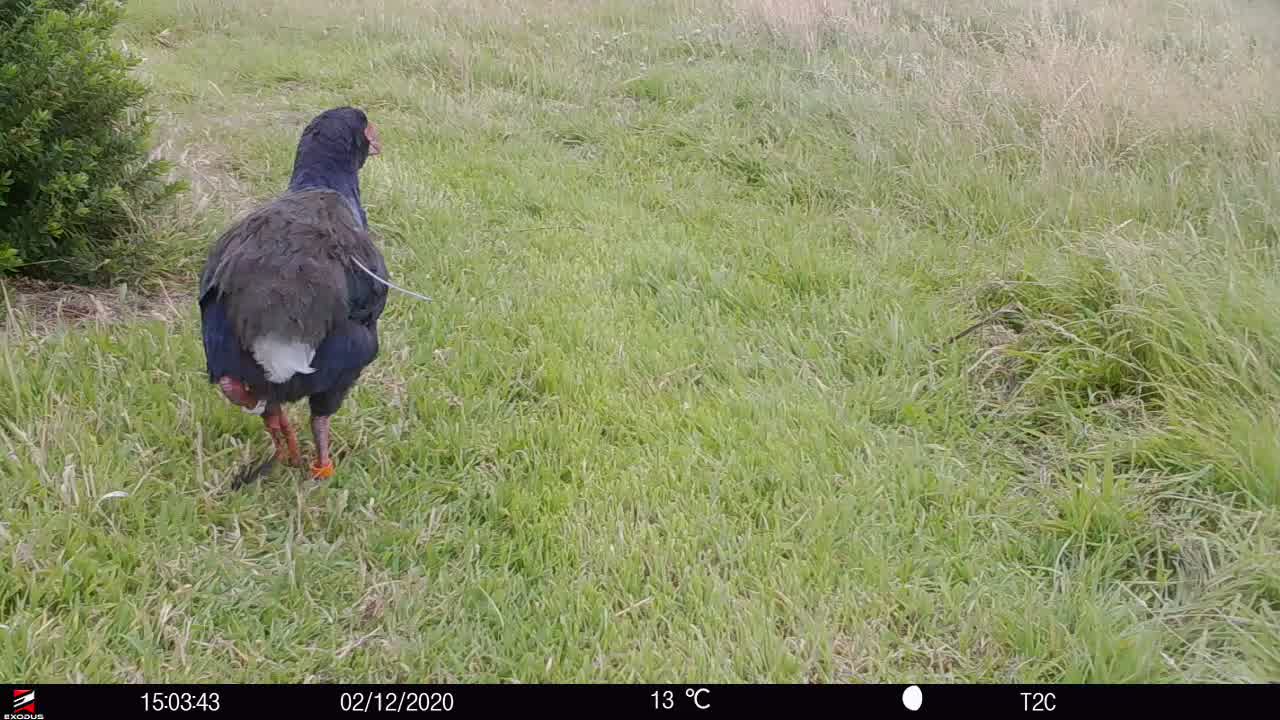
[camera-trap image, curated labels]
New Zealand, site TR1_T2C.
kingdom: Animalia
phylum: Chordata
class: Aves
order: Gruiformes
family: Rallidae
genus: Porphyrio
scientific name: Porphyrio mantelli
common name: takahe